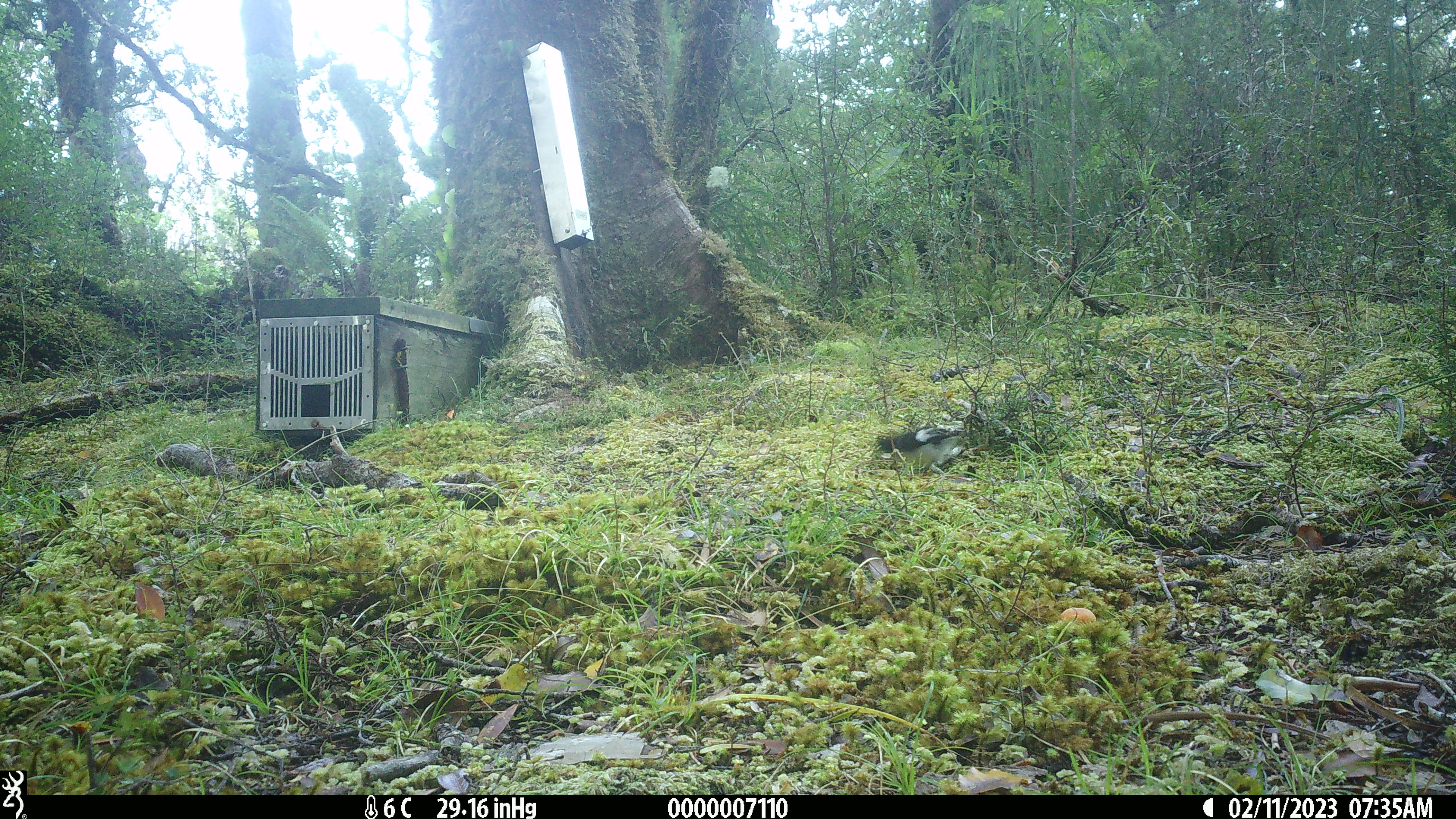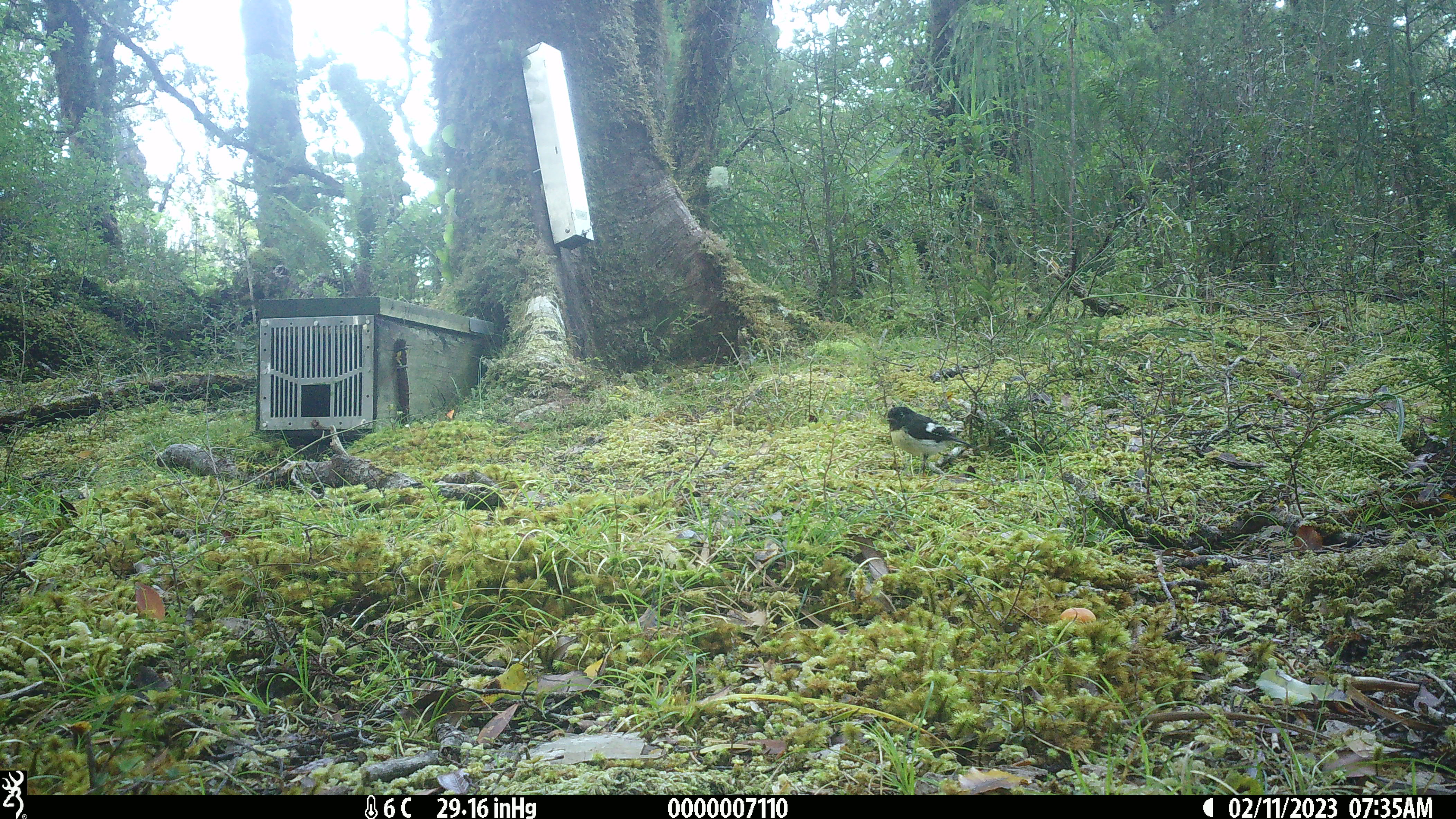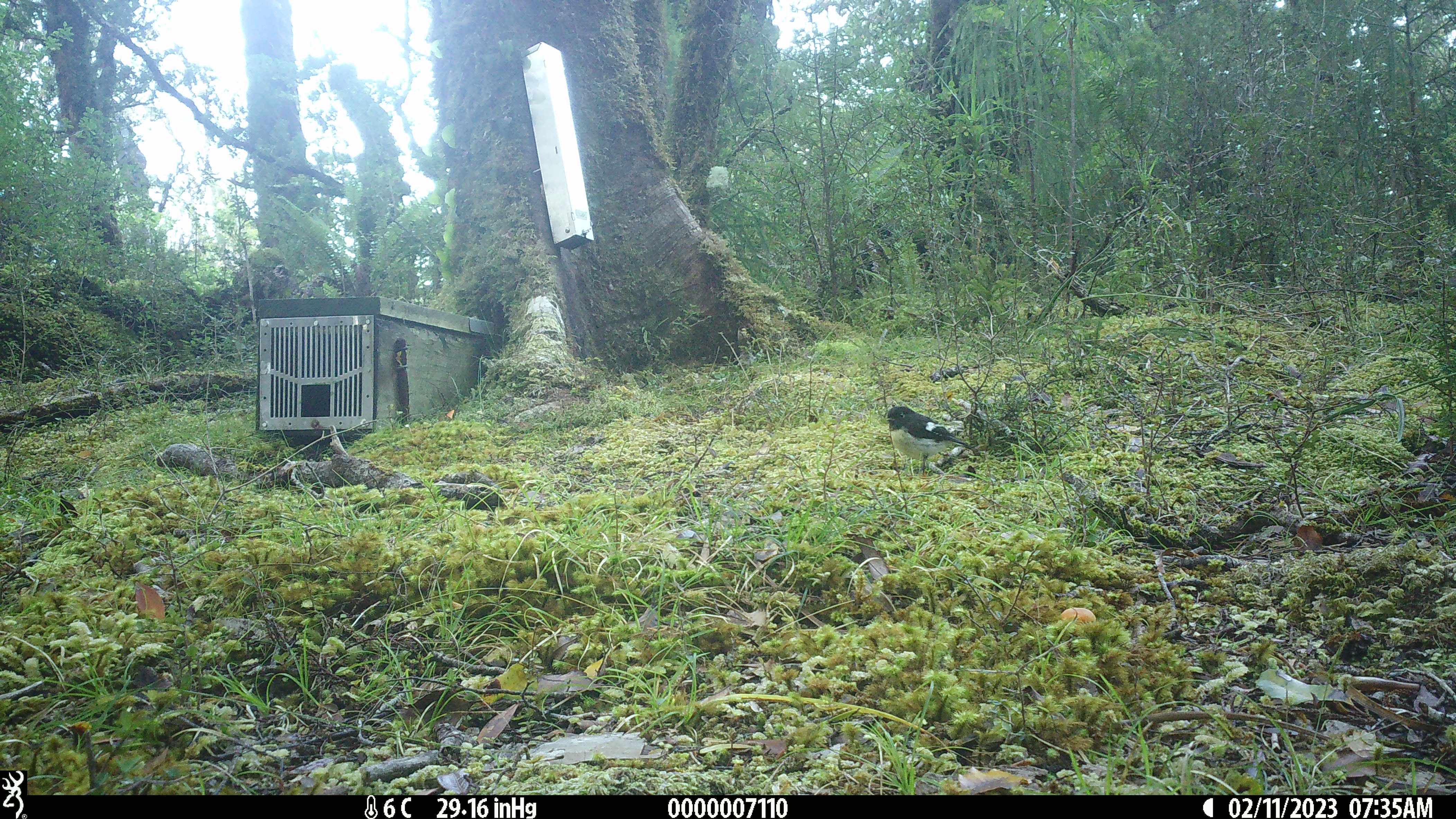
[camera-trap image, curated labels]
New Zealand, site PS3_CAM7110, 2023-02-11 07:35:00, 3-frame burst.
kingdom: Animalia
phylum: Chordata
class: Aves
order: Passeriformes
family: Petroicidae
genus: Petroica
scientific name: Petroica macrocephala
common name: tomtit